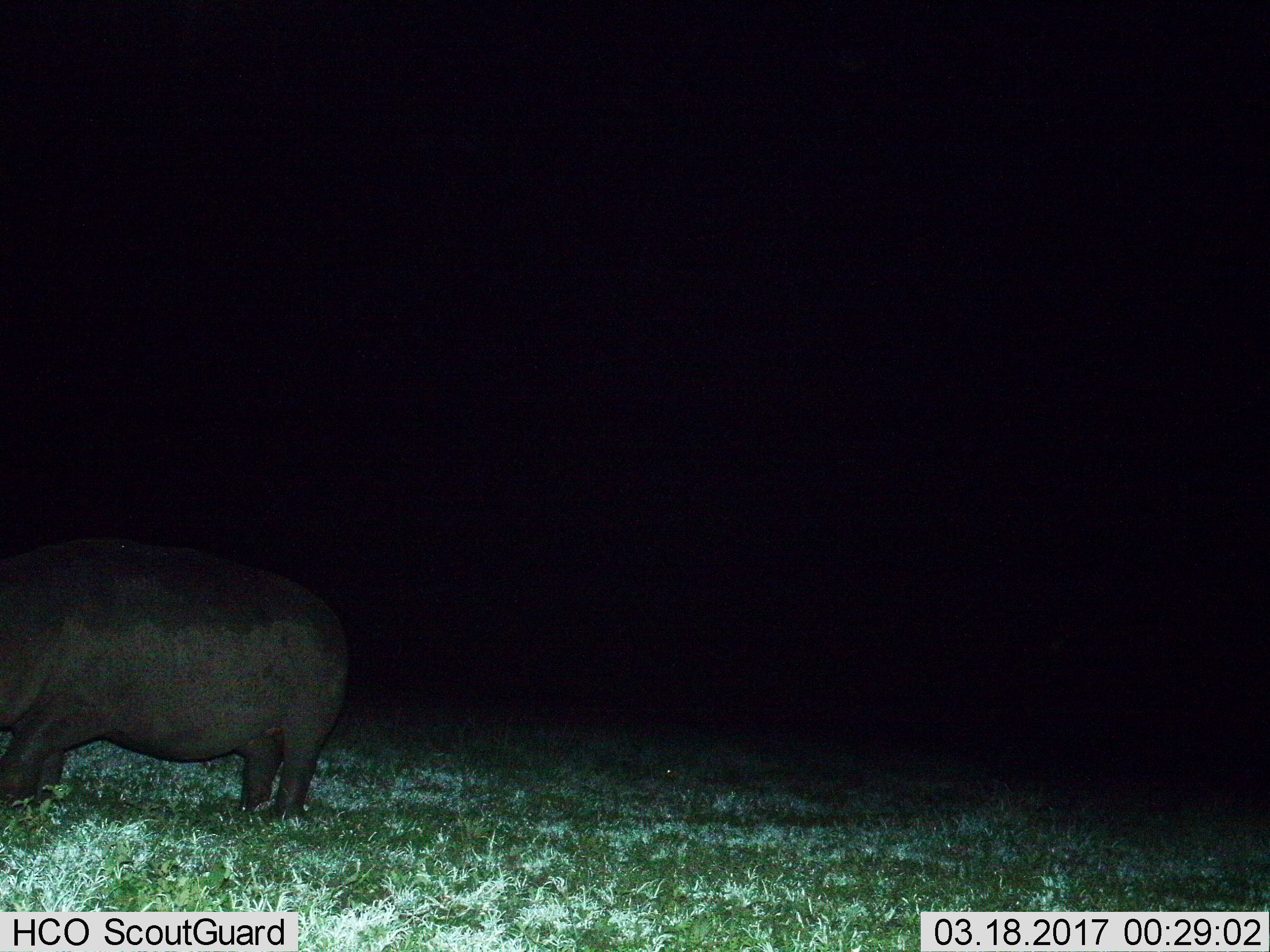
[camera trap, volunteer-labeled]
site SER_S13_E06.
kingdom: Animalia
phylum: Chordata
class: Mammalia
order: Artiodactyla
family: Hippopotamidae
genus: Hippopotamus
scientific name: Hippopotamus amphibius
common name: hippopotamus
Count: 1.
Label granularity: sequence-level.